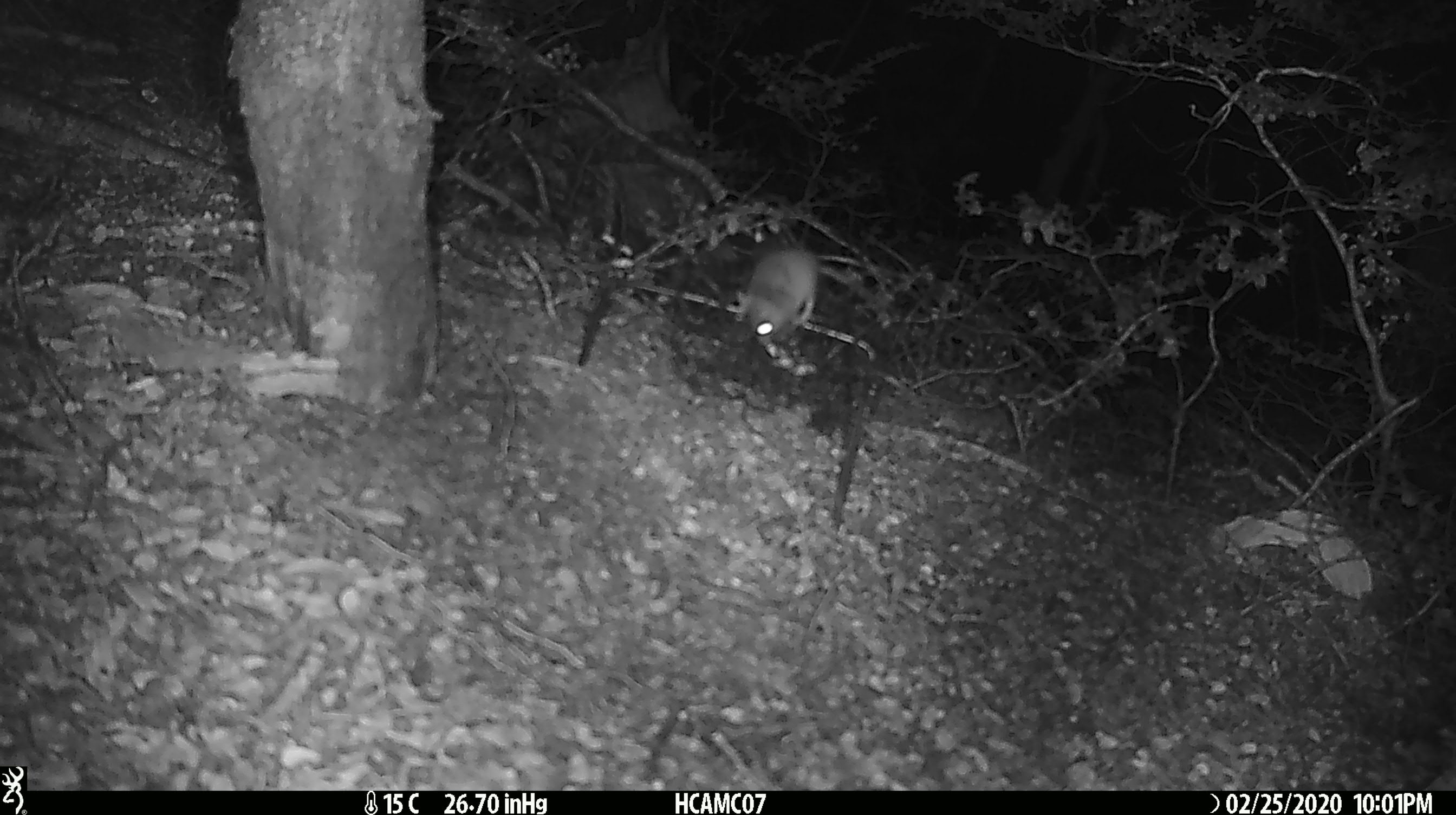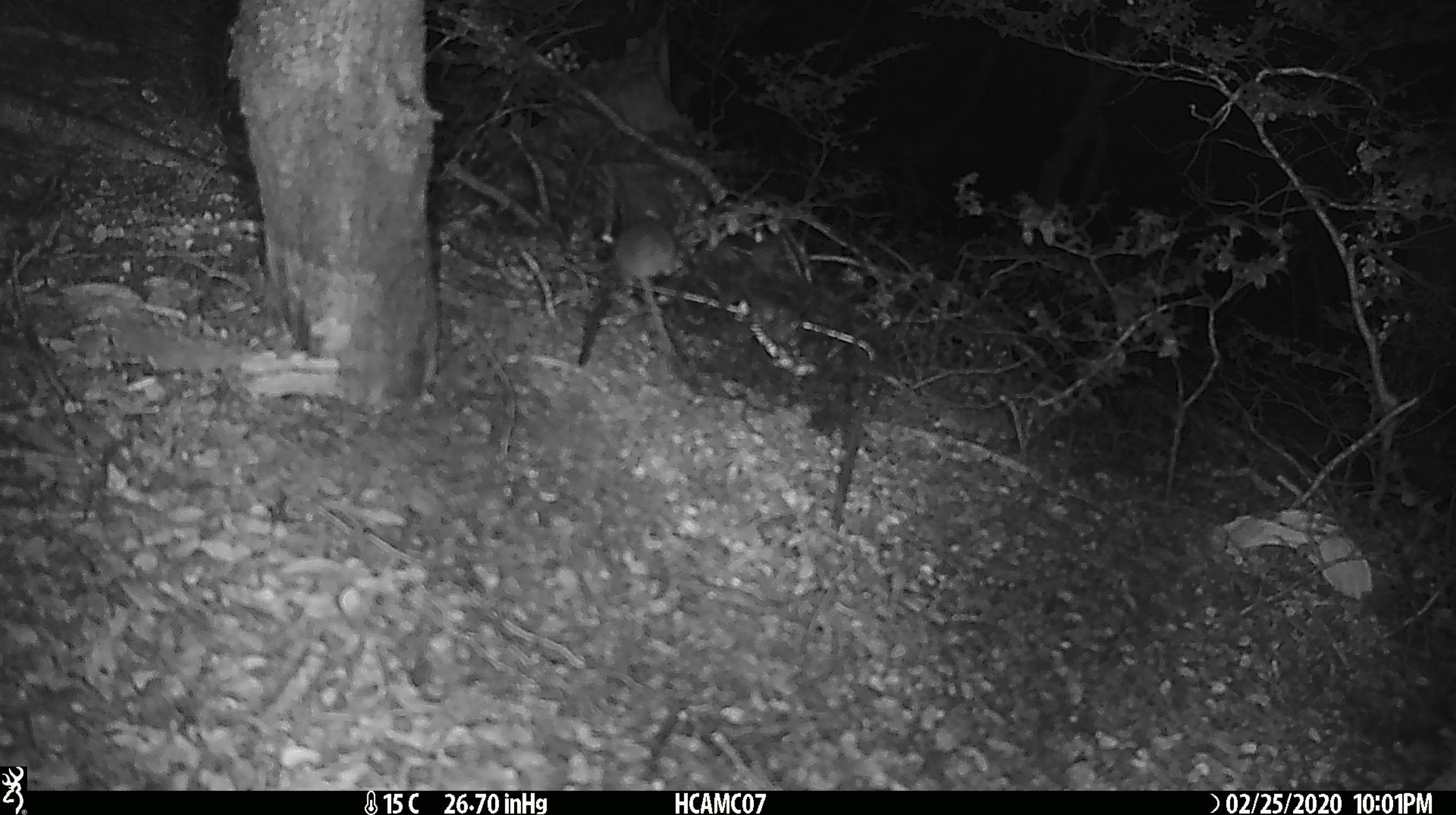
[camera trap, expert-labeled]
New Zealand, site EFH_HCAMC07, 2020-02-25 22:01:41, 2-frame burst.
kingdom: Animalia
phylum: Chordata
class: Mammalia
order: Rodentia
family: Muridae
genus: Mus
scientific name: Mus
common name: mouse